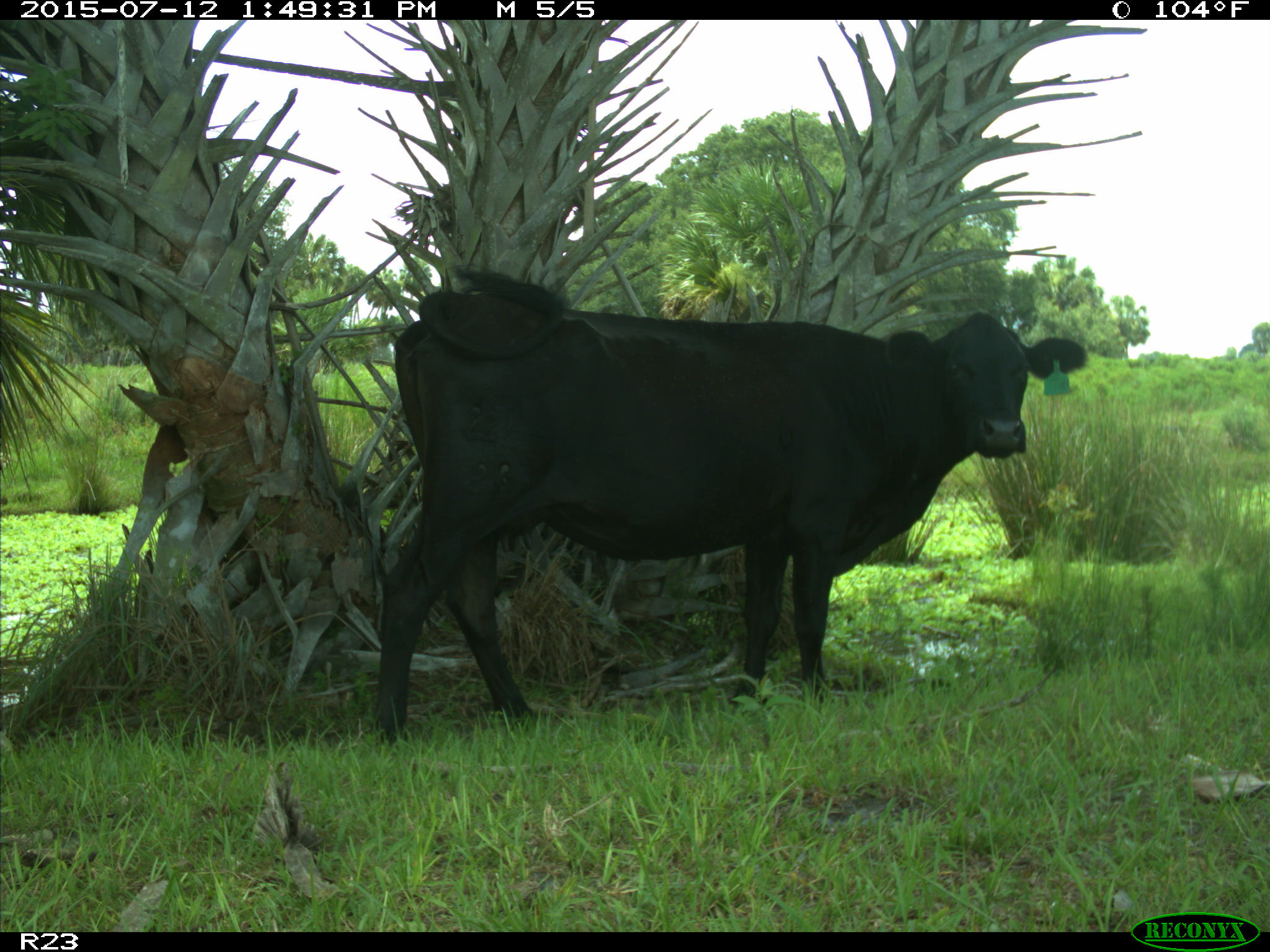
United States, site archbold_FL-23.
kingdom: Animalia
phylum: Chordata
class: Mammalia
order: Artiodactyla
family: Bovidae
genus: Bos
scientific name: Bos taurus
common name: domestic cow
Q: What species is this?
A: Bos taurus (domestic cow).